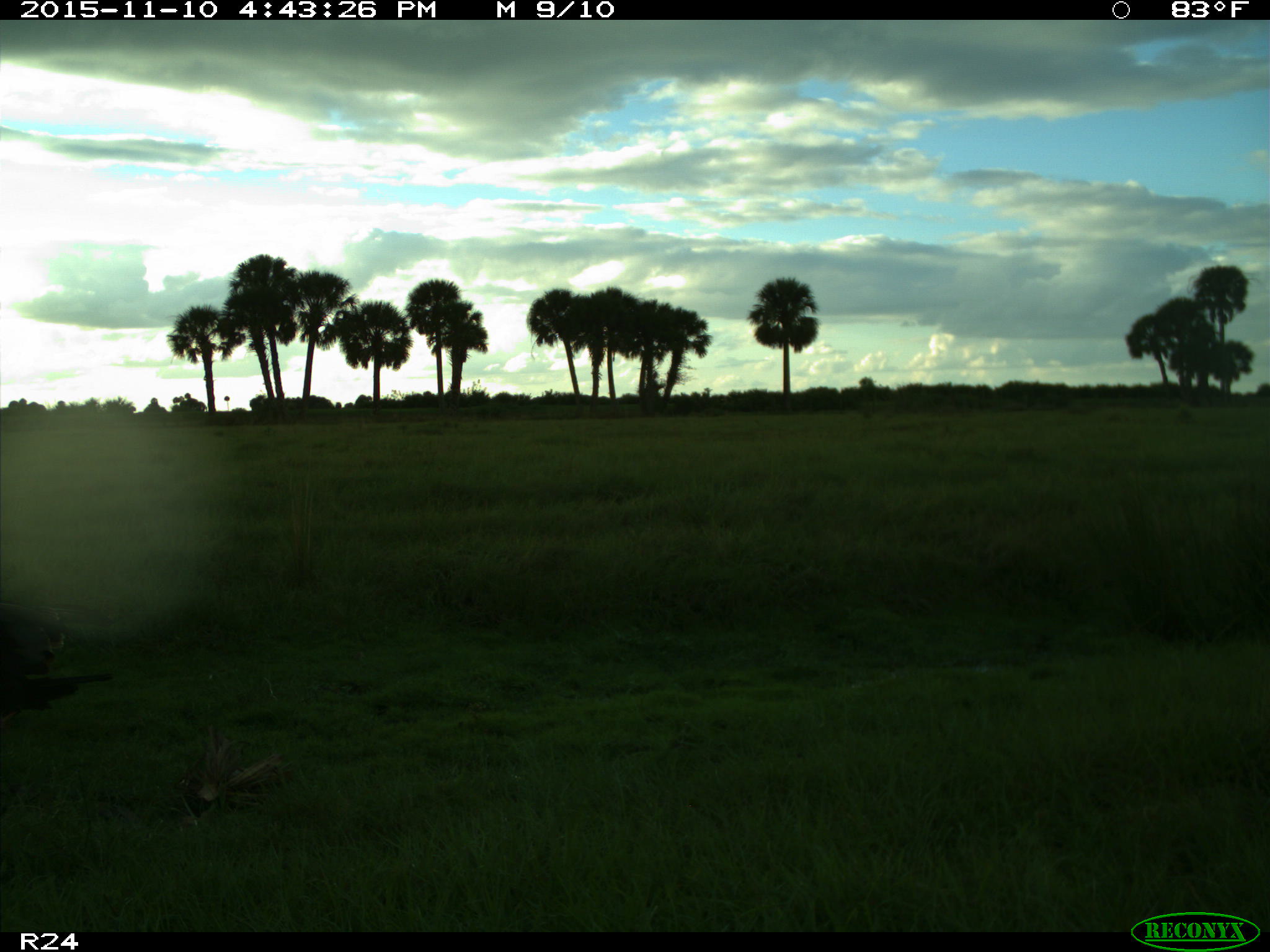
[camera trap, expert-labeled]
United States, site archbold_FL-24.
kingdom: Animalia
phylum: Chordata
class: Aves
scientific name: Aves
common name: birds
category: unidentified bird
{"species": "unidentified bird (birds) (Aves)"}